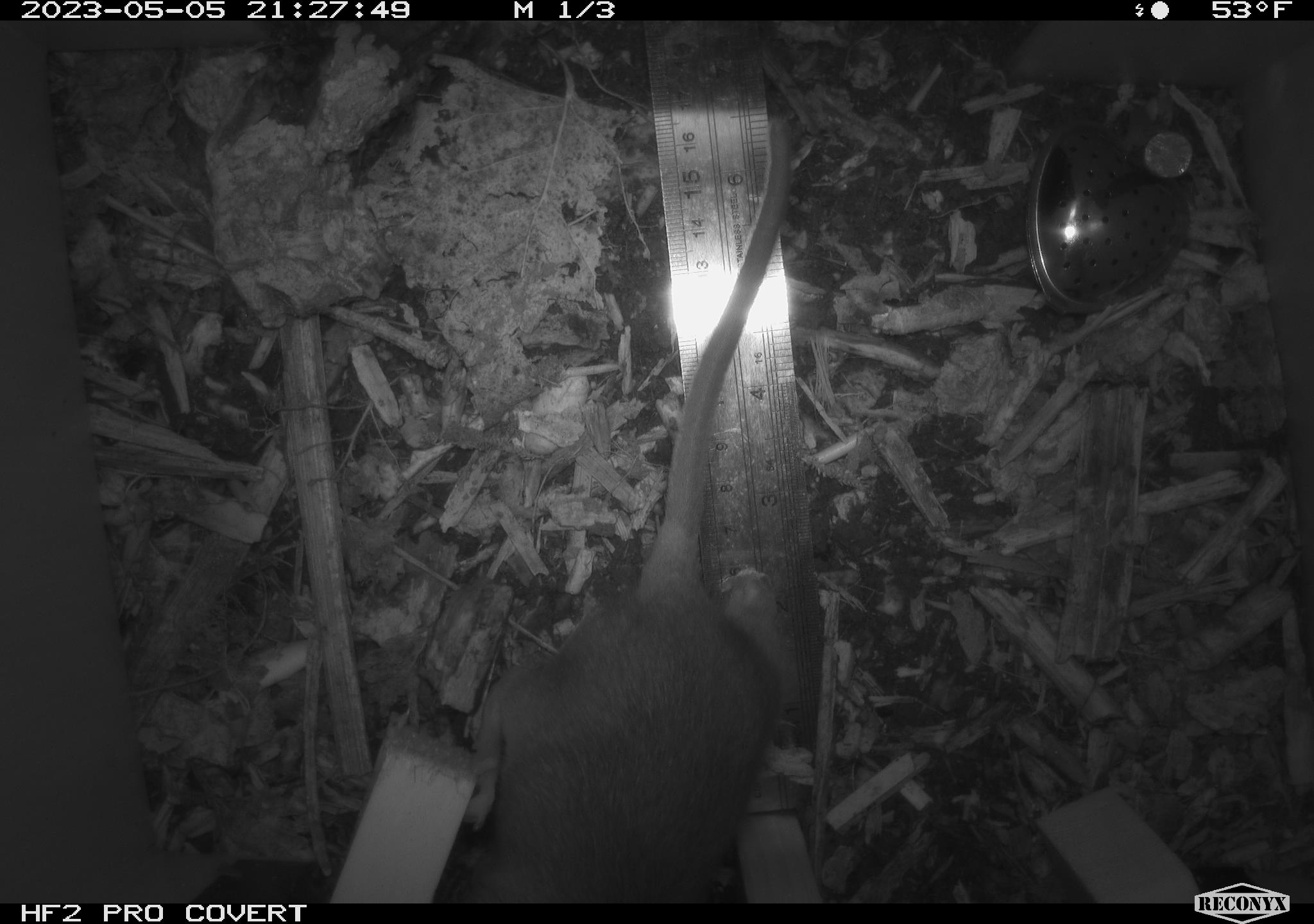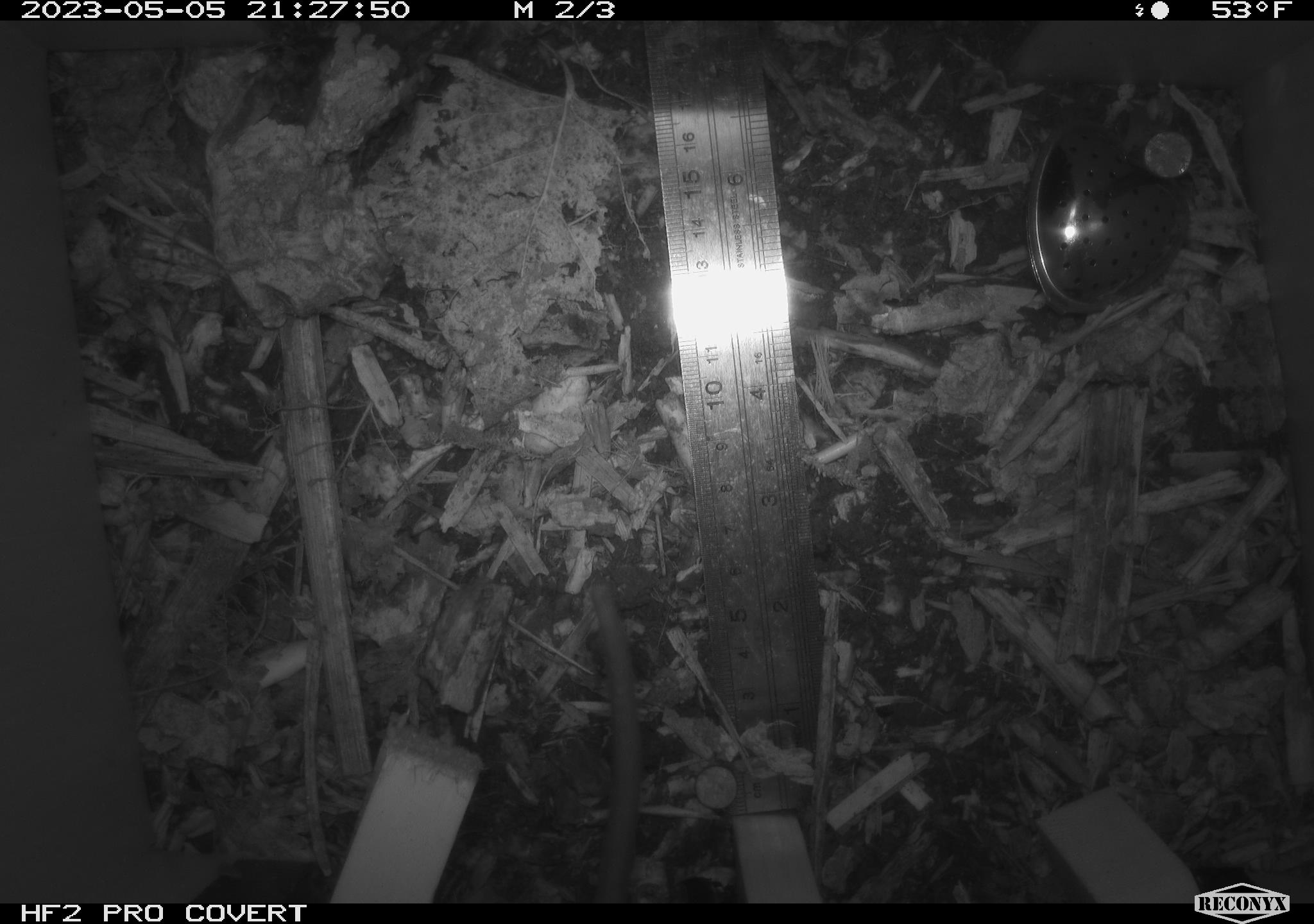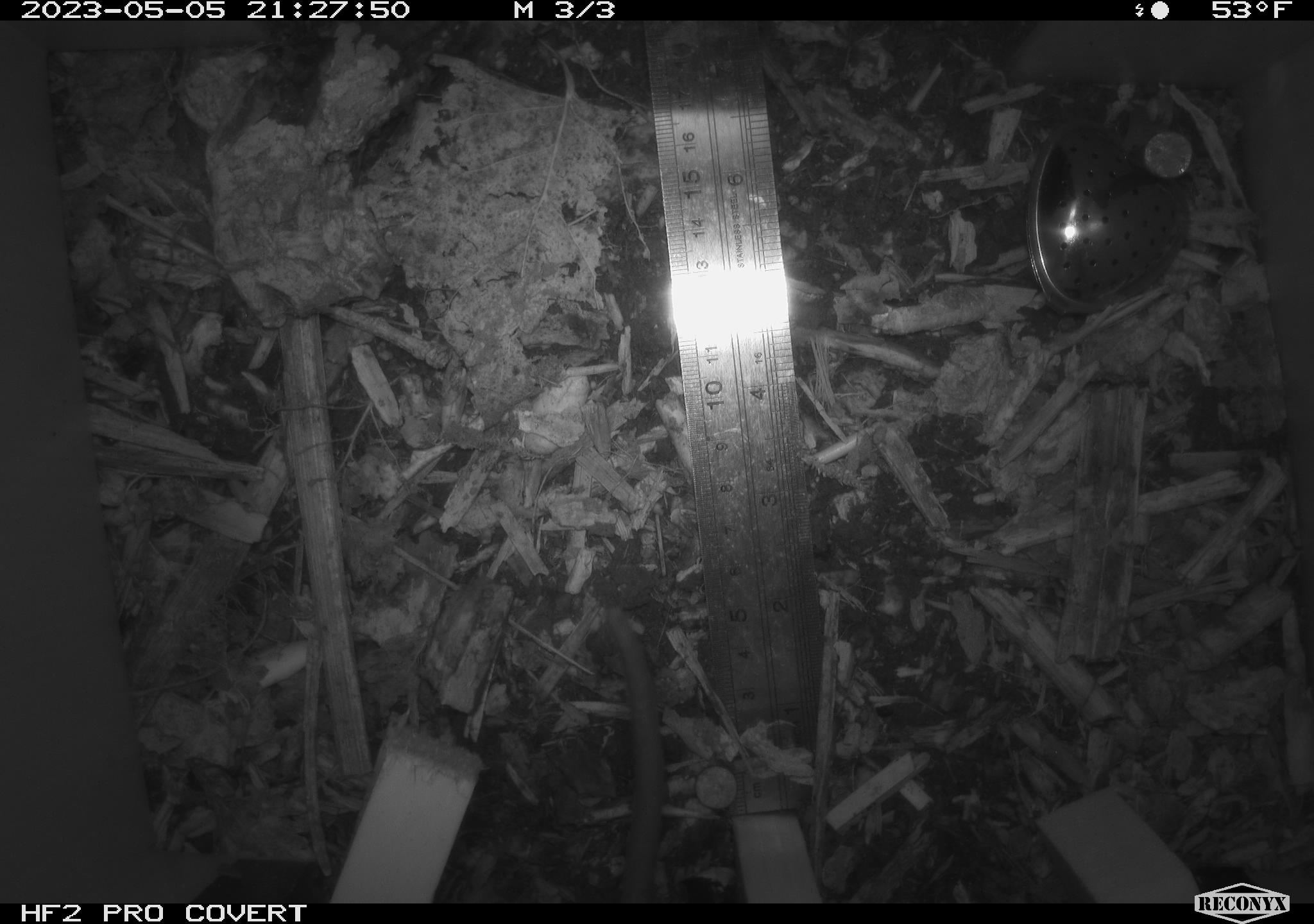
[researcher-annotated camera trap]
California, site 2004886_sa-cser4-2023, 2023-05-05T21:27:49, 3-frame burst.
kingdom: Animalia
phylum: Chordata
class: Mammalia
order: Rodentia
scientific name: Rodentia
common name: mouse species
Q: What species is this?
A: Mouse species (Rodentia).